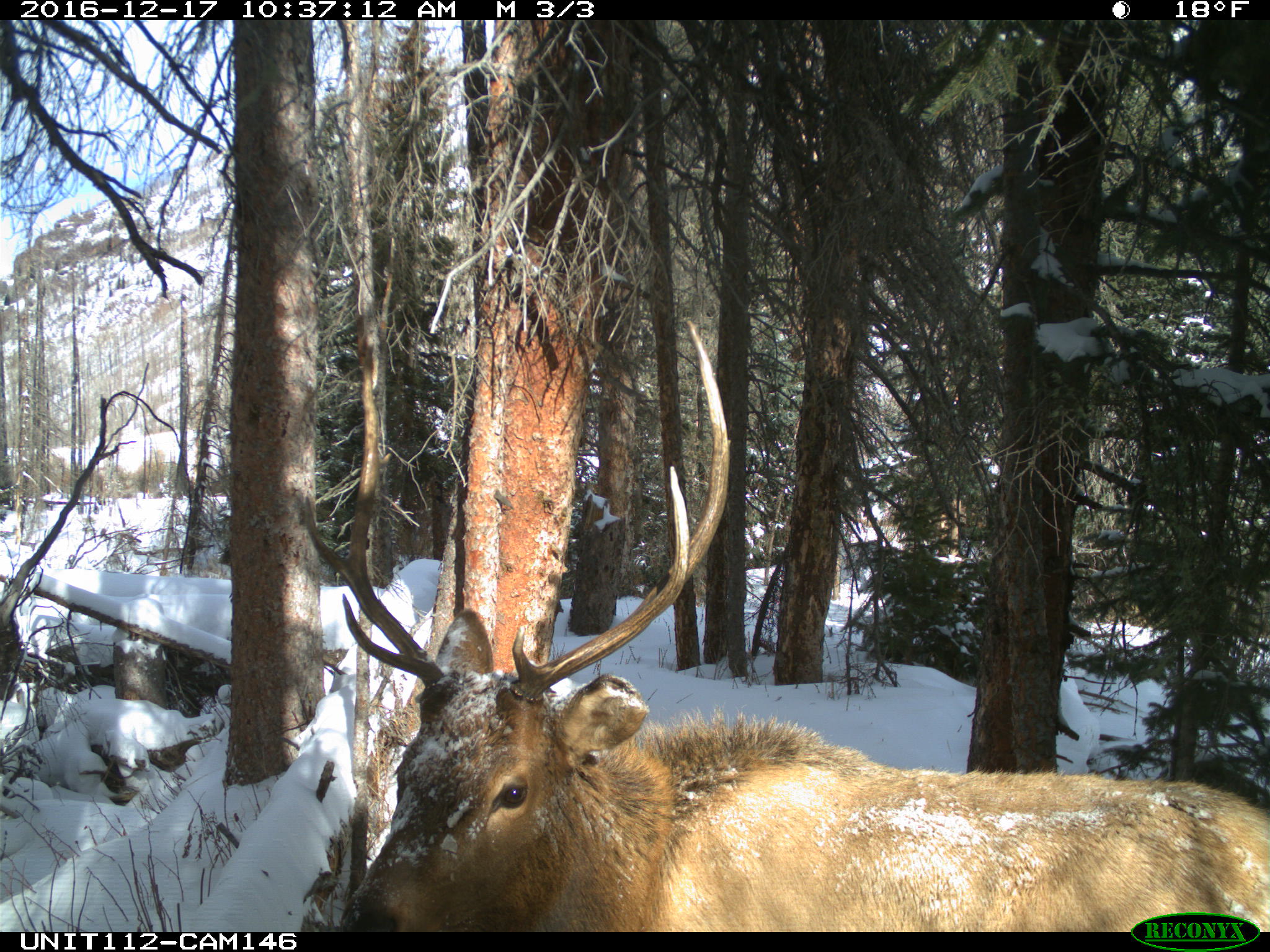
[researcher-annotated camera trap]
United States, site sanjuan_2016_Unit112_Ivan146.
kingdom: Animalia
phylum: Chordata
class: Mammalia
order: Artiodactyla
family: Cervidae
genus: Cervus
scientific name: Cervus elaphus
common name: red deer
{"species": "Cervus elaphus (red deer)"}